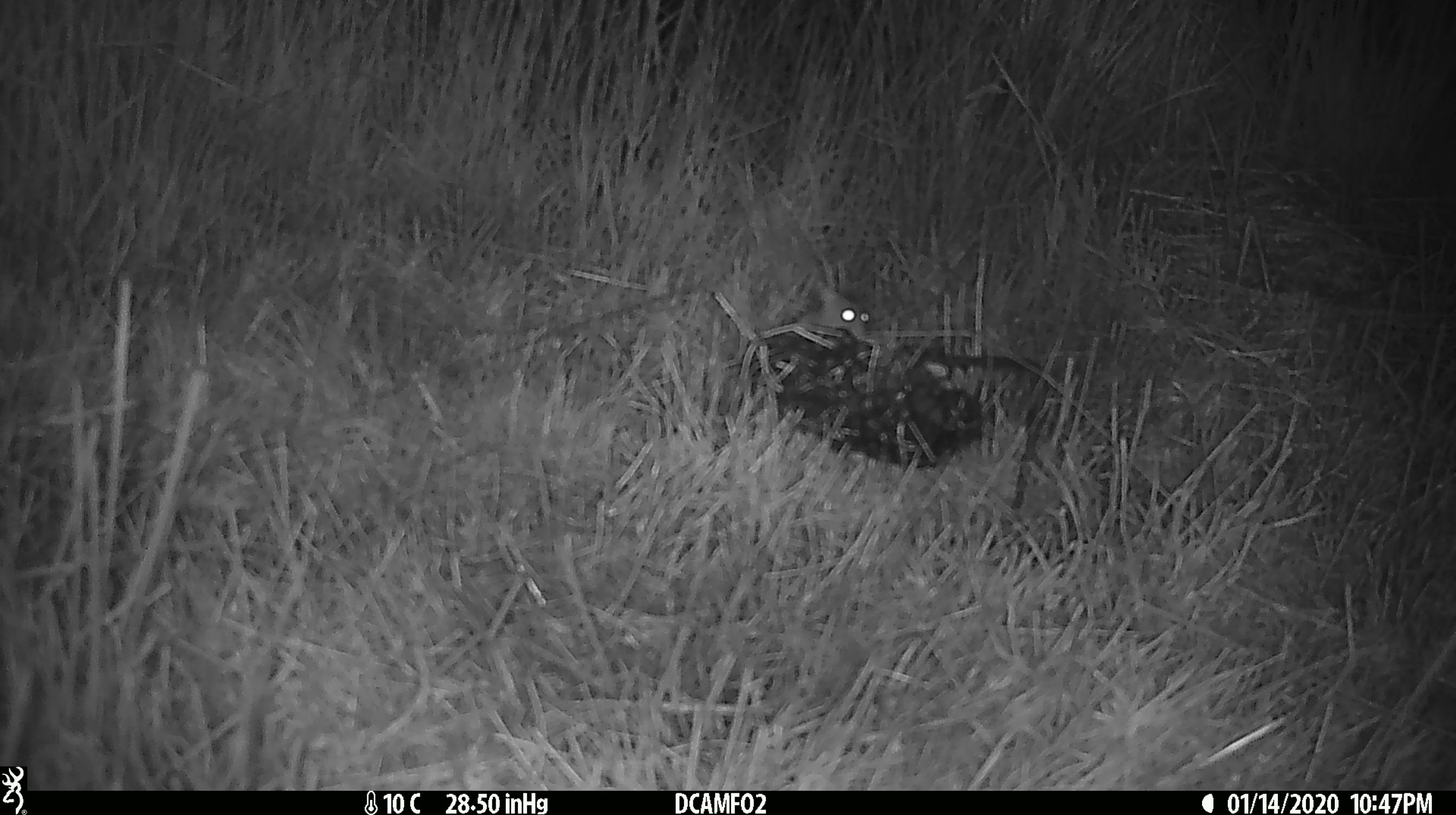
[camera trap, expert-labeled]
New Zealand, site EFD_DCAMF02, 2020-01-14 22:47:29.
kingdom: Animalia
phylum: Chordata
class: Mammalia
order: Rodentia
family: Muridae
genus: Mus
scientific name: Mus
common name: mouse